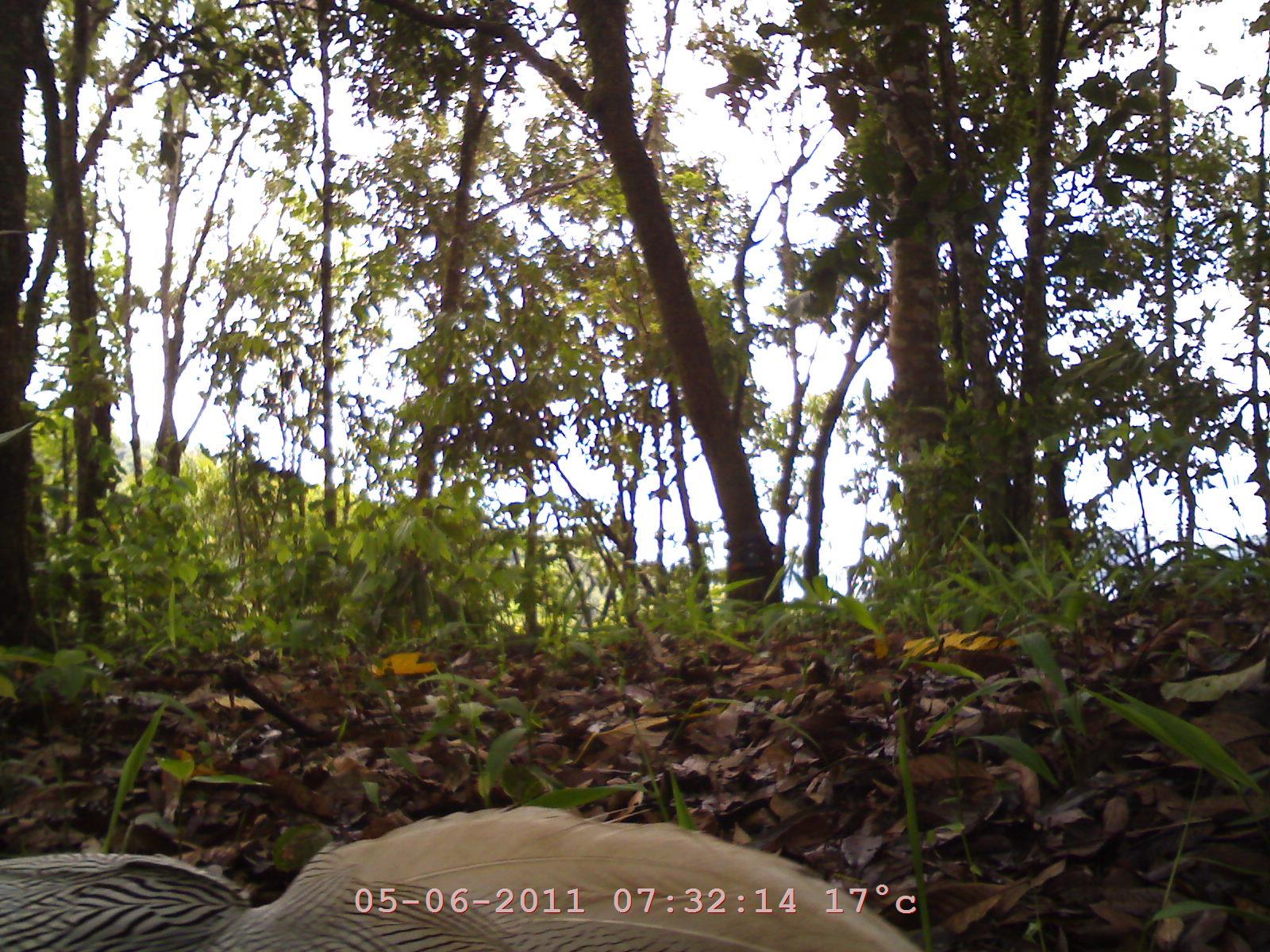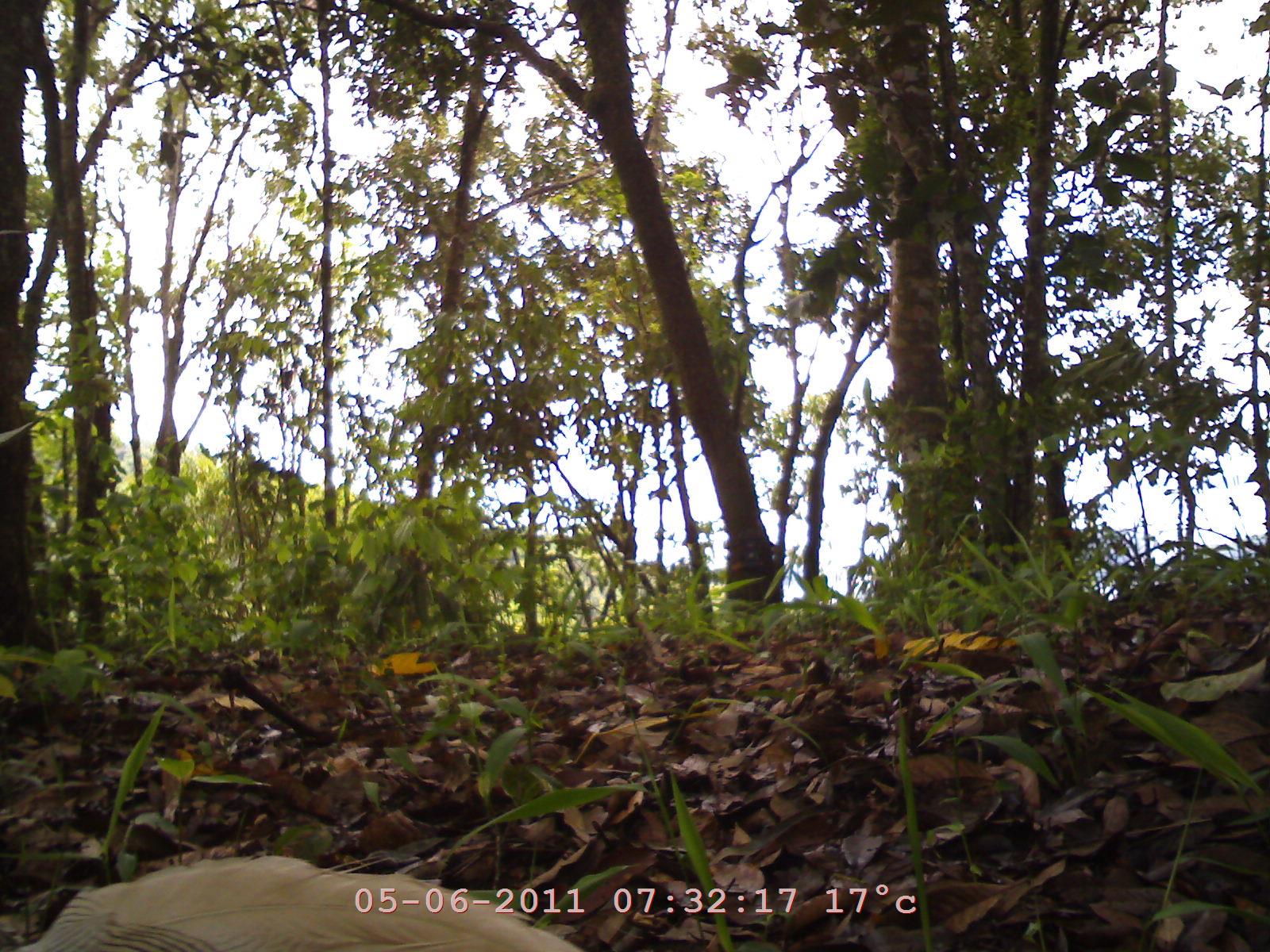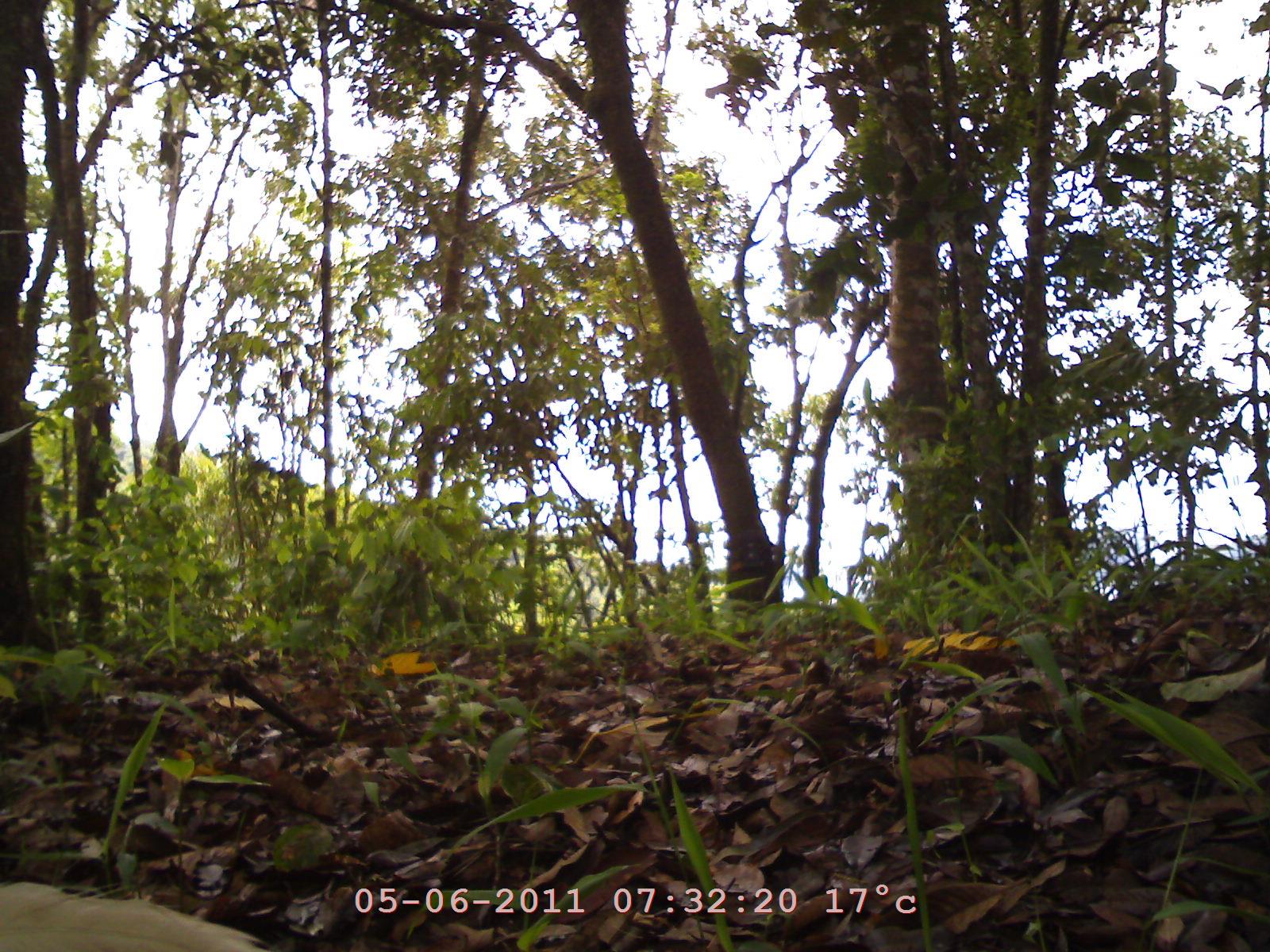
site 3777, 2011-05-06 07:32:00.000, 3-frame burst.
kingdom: Animalia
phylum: Chordata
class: Aves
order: Galliformes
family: Phasianidae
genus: Lophura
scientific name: Lophura nycthemera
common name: silver pheasant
Lophura nycthemera (silver pheasant), count 1, age adult, sex male.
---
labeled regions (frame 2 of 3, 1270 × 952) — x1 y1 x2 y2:
lophura nycthemera: 11 855 586 952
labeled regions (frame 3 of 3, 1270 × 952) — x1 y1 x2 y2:
lophura nycthemera: 0 881 265 951